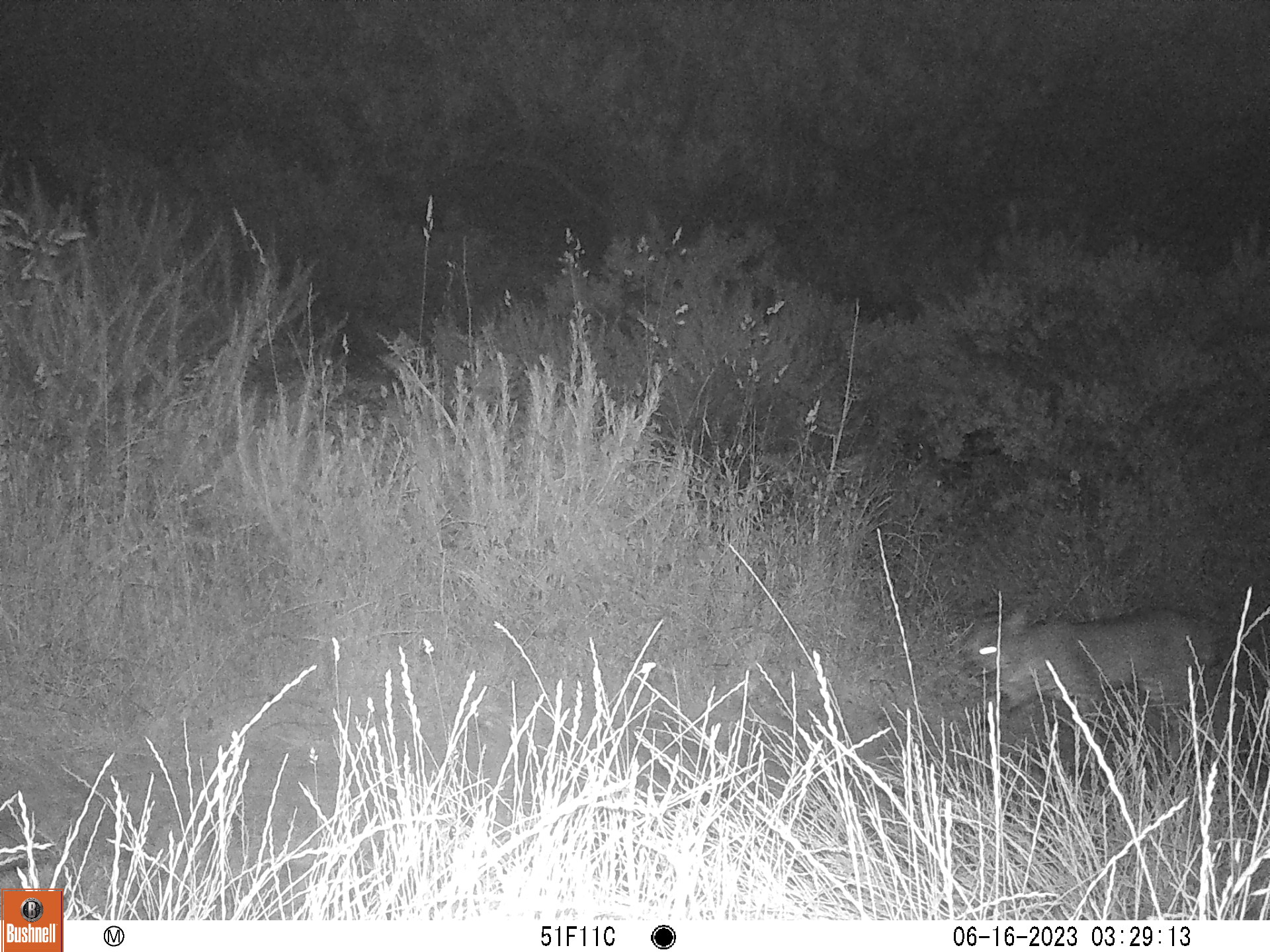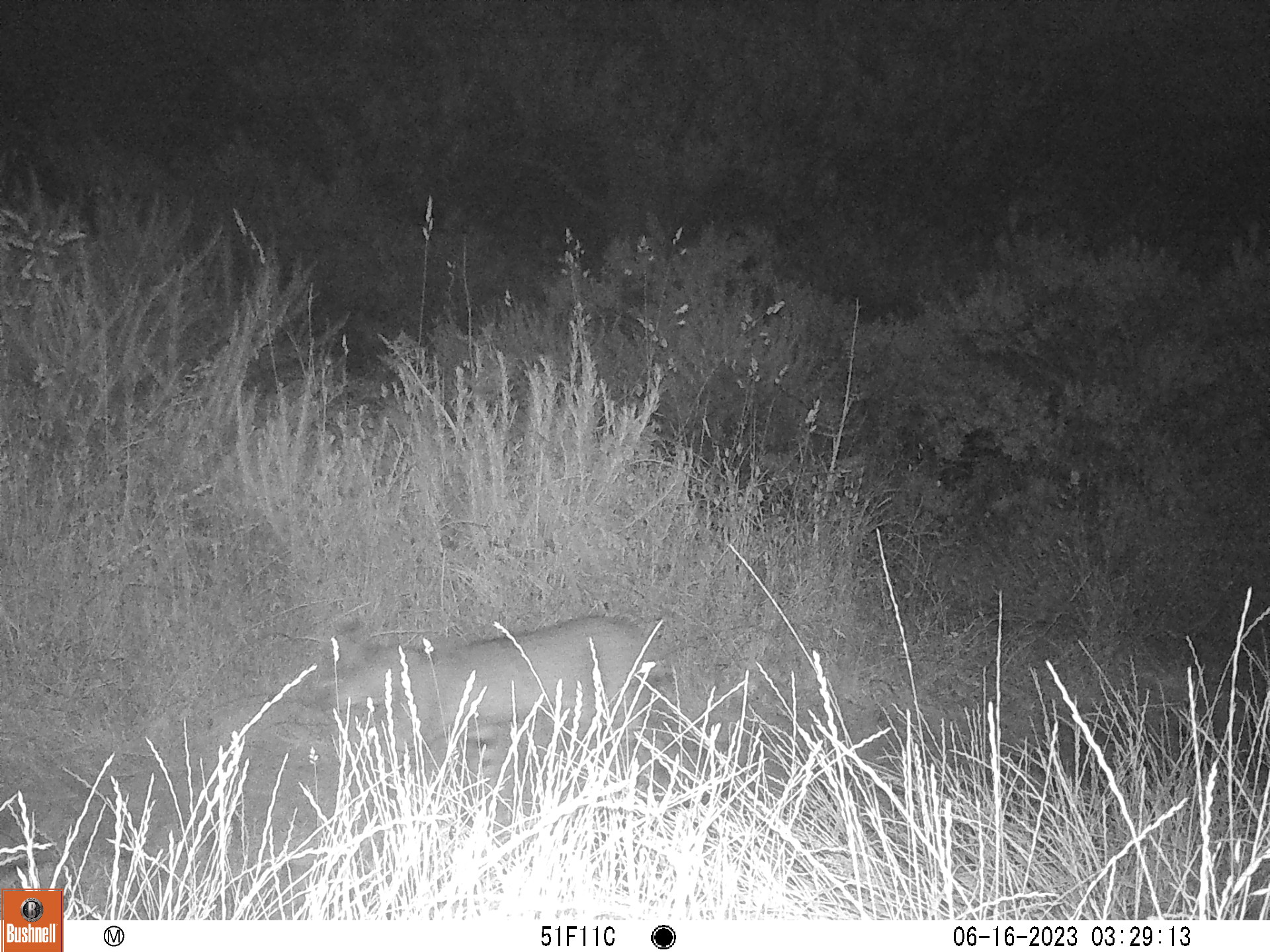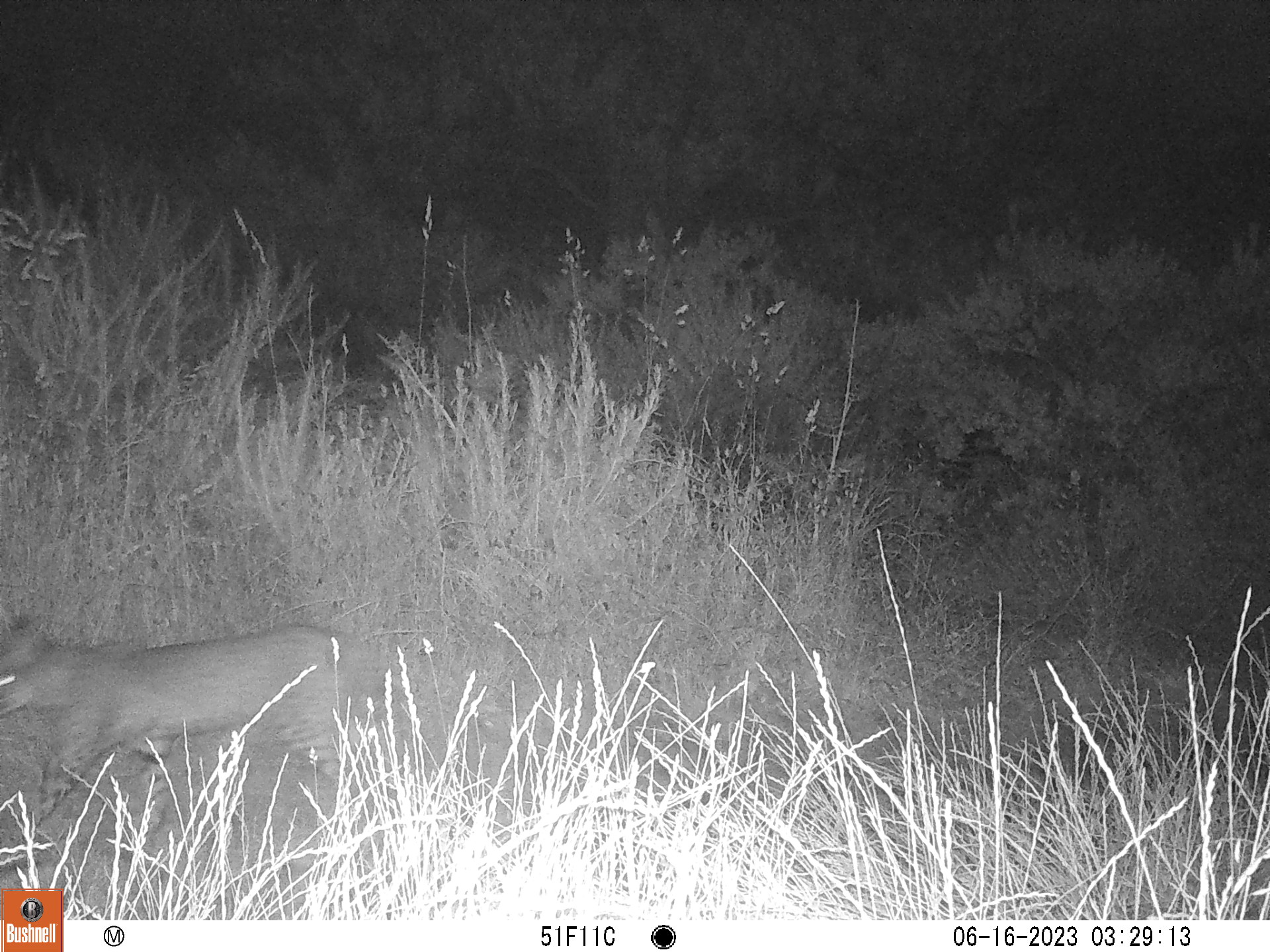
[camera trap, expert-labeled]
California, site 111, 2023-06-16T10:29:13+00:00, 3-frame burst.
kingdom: Animalia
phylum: Chordata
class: Mammalia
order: Carnivora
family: Felidae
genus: Lynx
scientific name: Lynx rufus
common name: bobcat